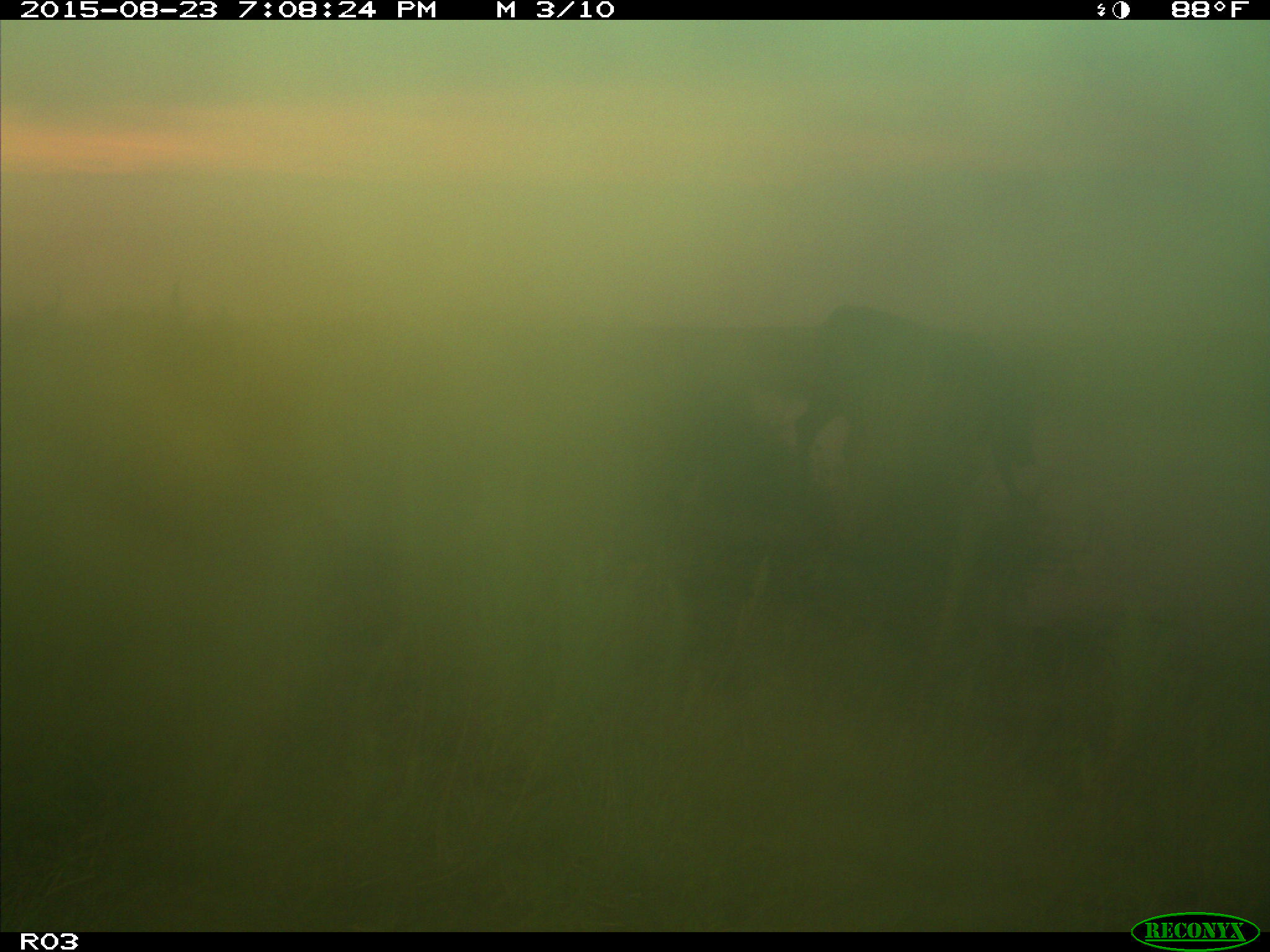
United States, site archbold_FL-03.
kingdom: Animalia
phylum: Chordata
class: Mammalia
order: Artiodactyla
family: Bovidae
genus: Bos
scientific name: Bos taurus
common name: domestic cow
Bos taurus (domestic cow).